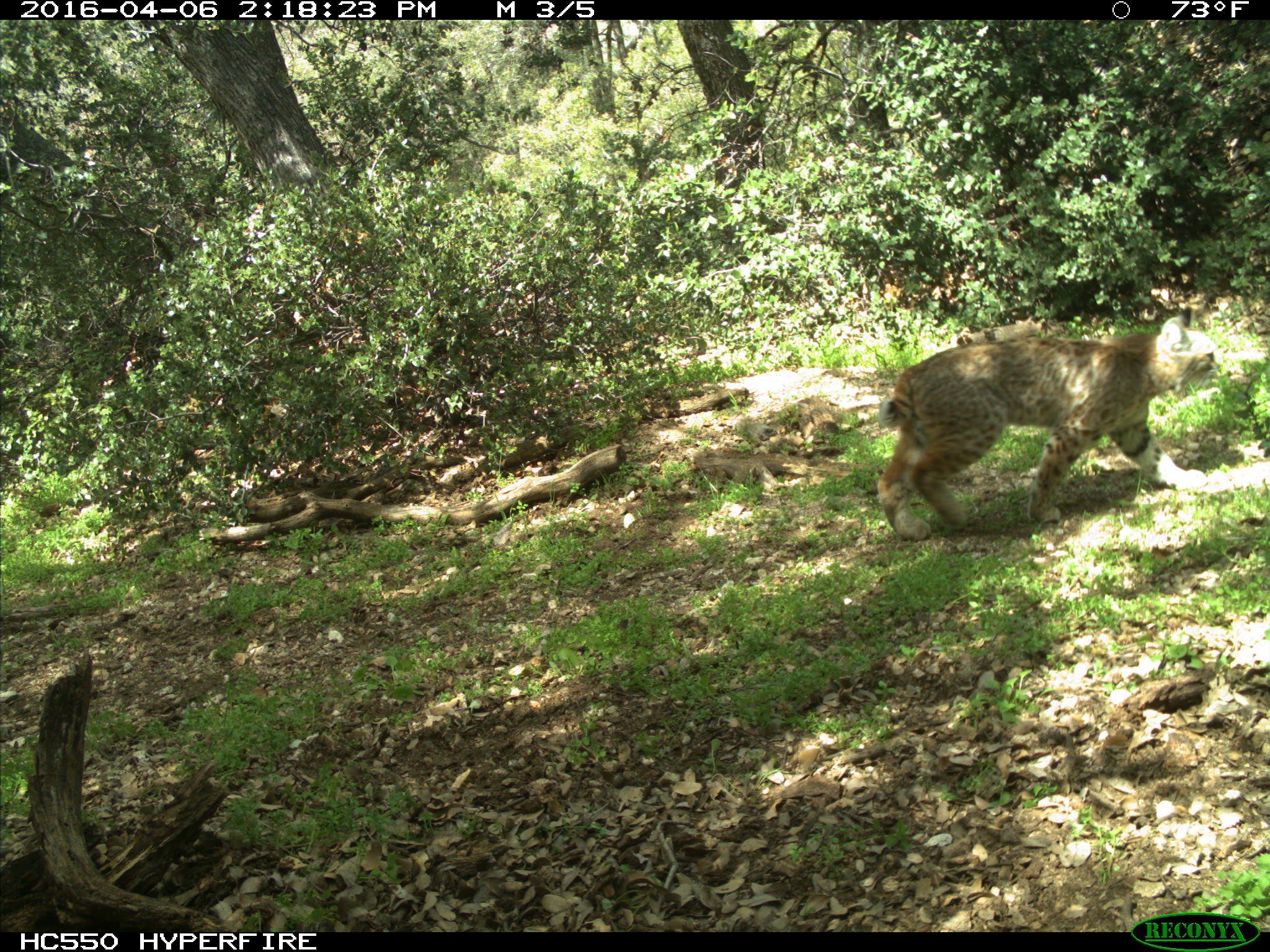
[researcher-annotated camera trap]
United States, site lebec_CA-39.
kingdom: Animalia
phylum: Chordata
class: Mammalia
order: Carnivora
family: Felidae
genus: Lynx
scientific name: Lynx rufus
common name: bobcat